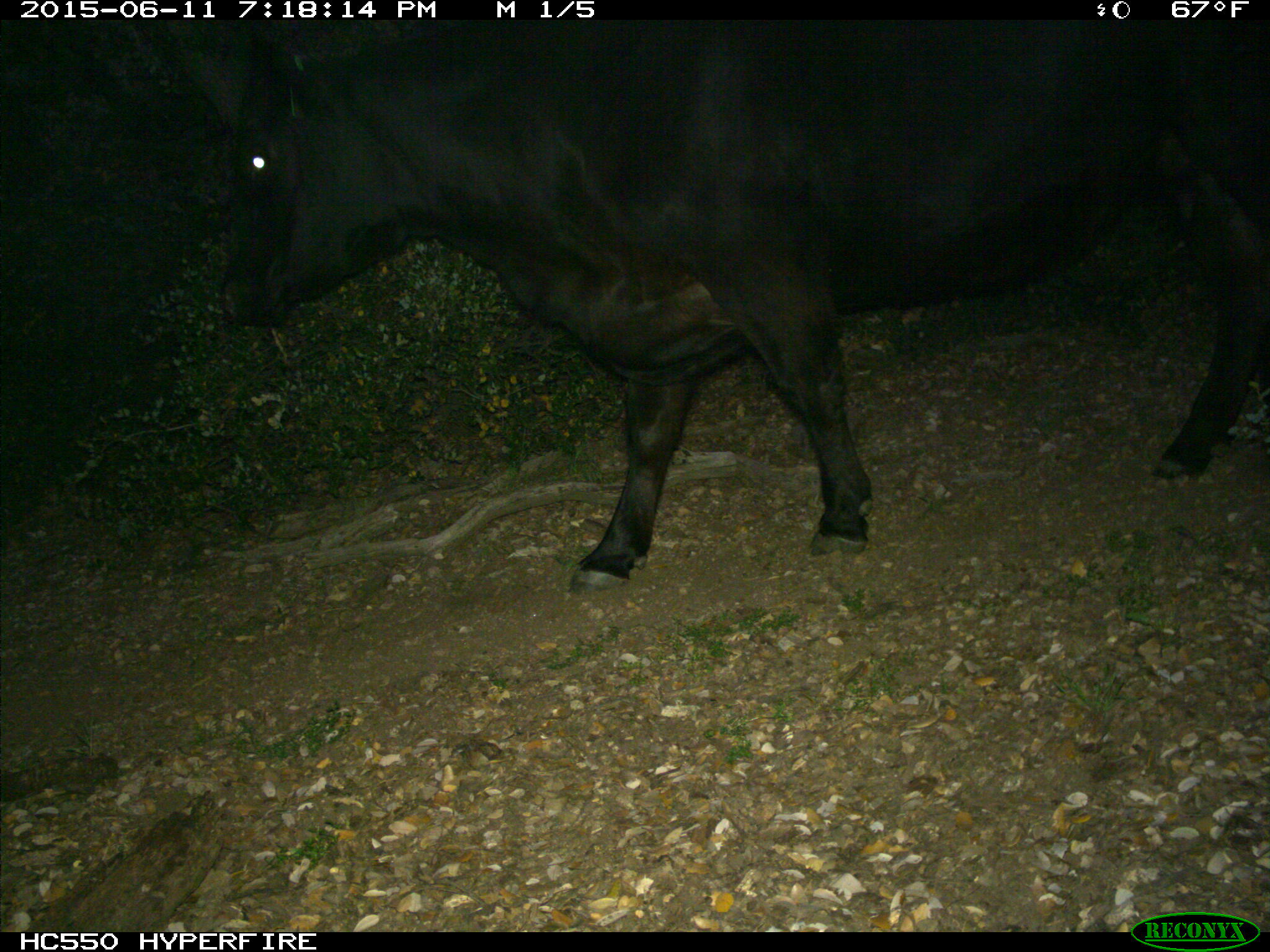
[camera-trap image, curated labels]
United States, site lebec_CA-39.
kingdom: Animalia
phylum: Chordata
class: Mammalia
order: Artiodactyla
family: Bovidae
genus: Bos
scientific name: Bos taurus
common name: domestic cow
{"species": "Bos taurus (domestic cow)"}